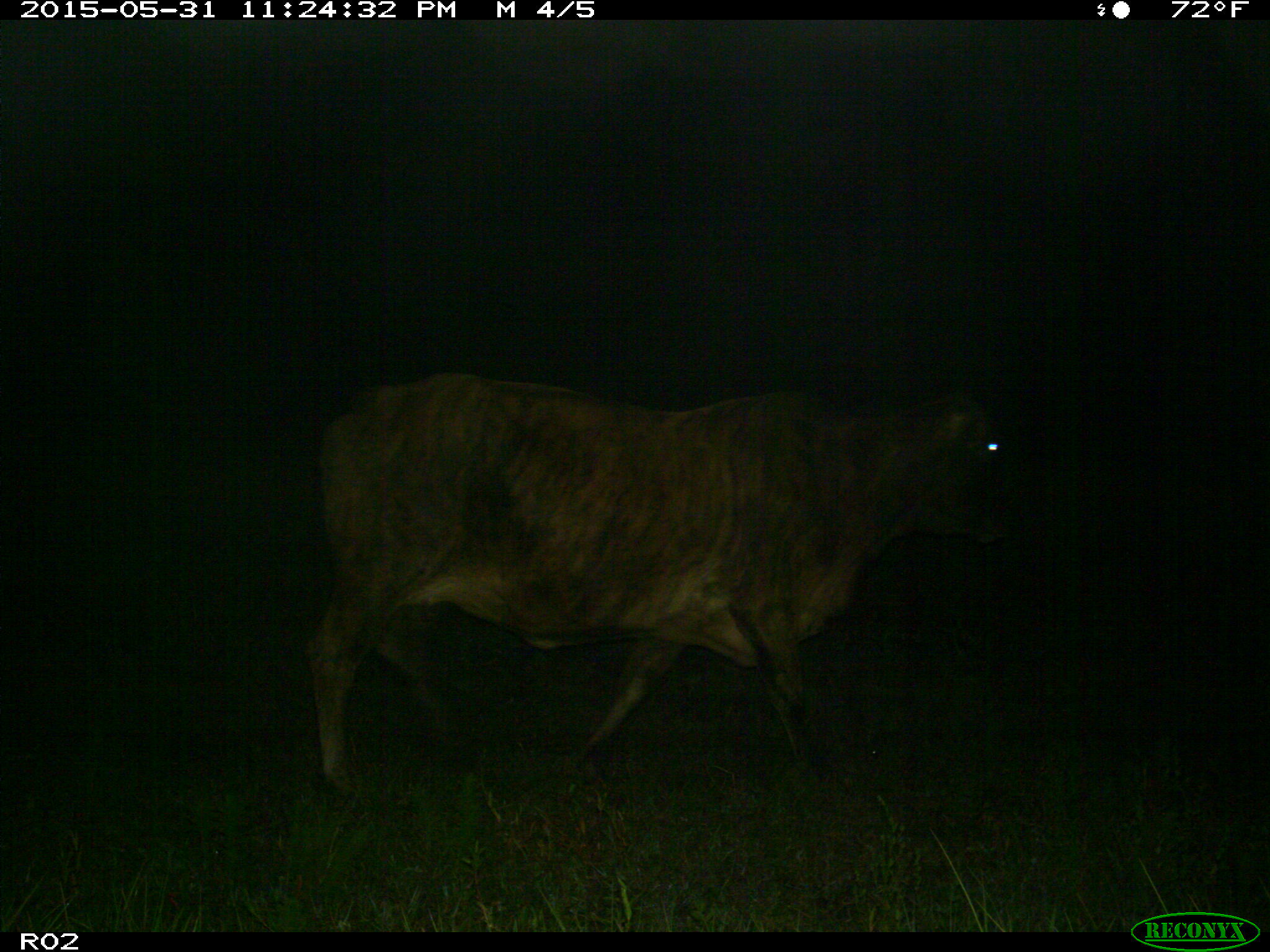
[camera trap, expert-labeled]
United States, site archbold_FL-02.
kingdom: Animalia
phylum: Chordata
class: Mammalia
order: Artiodactyla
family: Bovidae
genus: Bos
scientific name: Bos taurus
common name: domestic cow